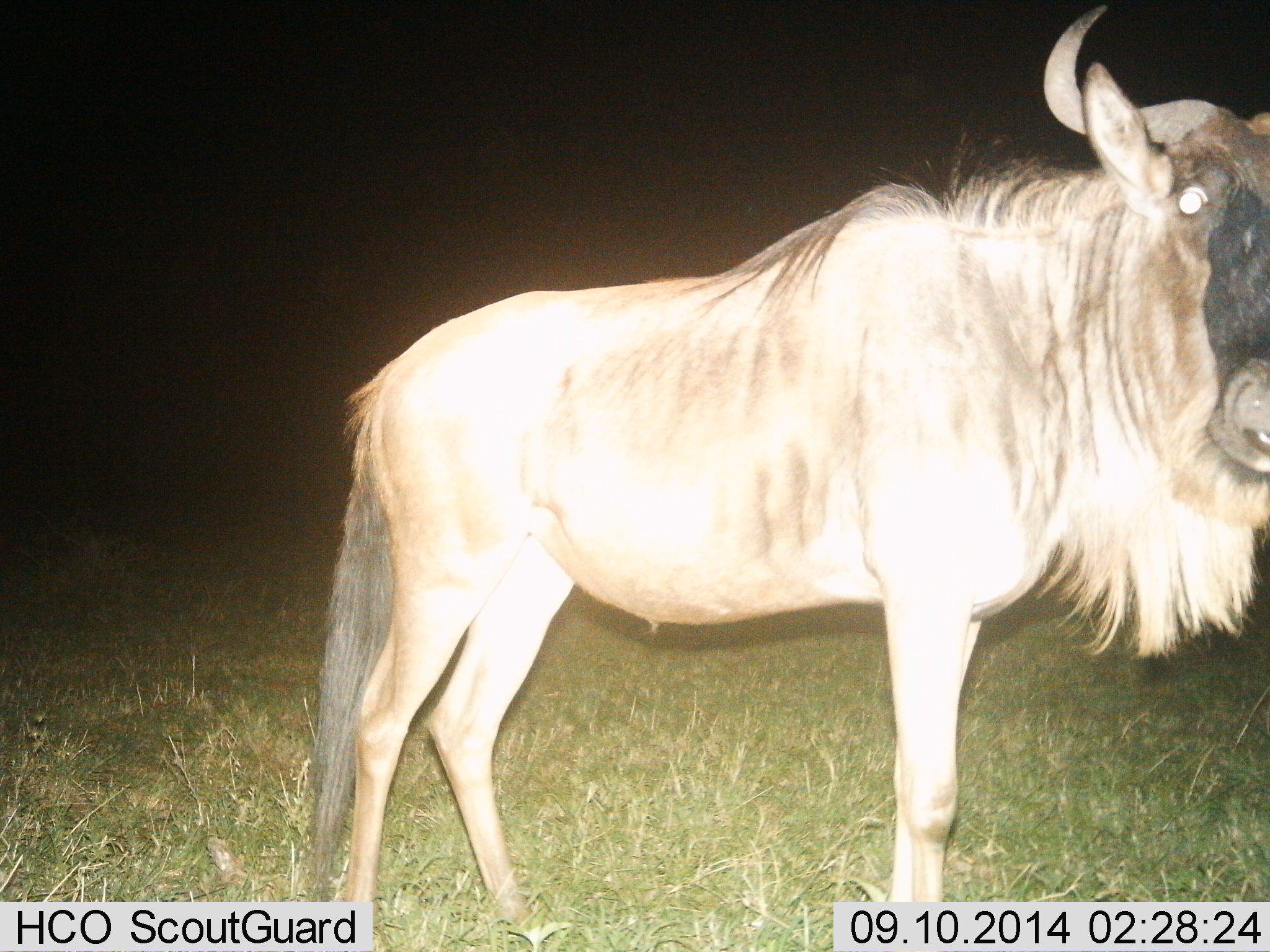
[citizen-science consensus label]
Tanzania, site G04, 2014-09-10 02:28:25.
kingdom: Animalia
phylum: Chordata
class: Mammalia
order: Artiodactyla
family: Bovidae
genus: Connochaetes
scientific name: Connochaetes taurinus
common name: blue wildebeest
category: wildebeest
Wildebeest (blue wildebeest) (Connochaetes taurinus), count 1. Behavior (volunteer vote fractions): standing 90%, resting 0%, moving 10%, interacting 0%. Young present (vote fraction): 0%. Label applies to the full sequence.